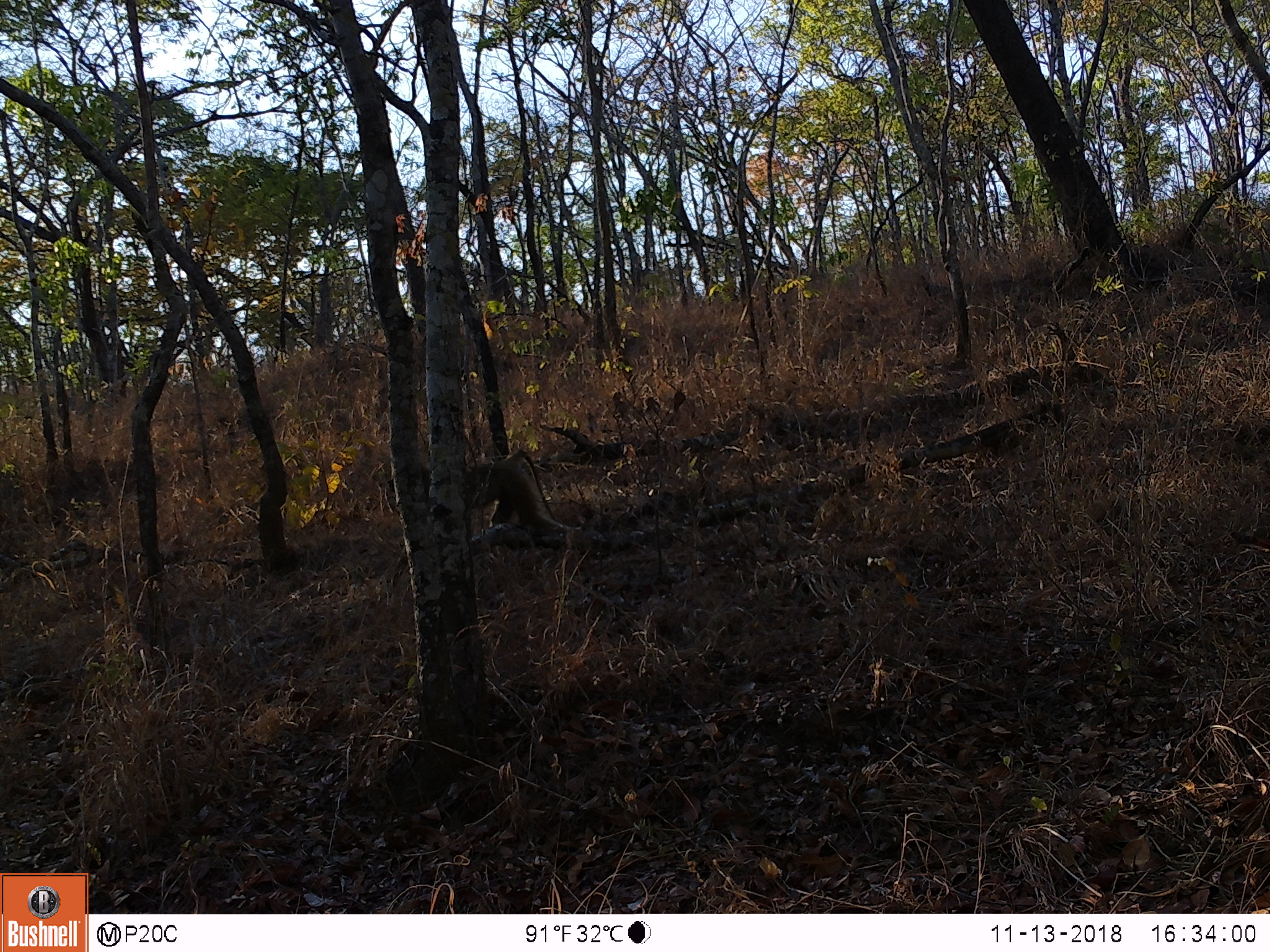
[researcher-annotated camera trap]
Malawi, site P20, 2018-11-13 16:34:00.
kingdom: Animalia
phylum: Chordata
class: Mammalia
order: Primates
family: Cercopithecidae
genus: Papio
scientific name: Papio cynocephalus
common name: yellow baboon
Yellow baboon (Papio cynocephalus), count 1.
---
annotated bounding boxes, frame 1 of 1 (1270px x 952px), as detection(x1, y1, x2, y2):
yellow baboon: detection(386, 447, 590, 535)